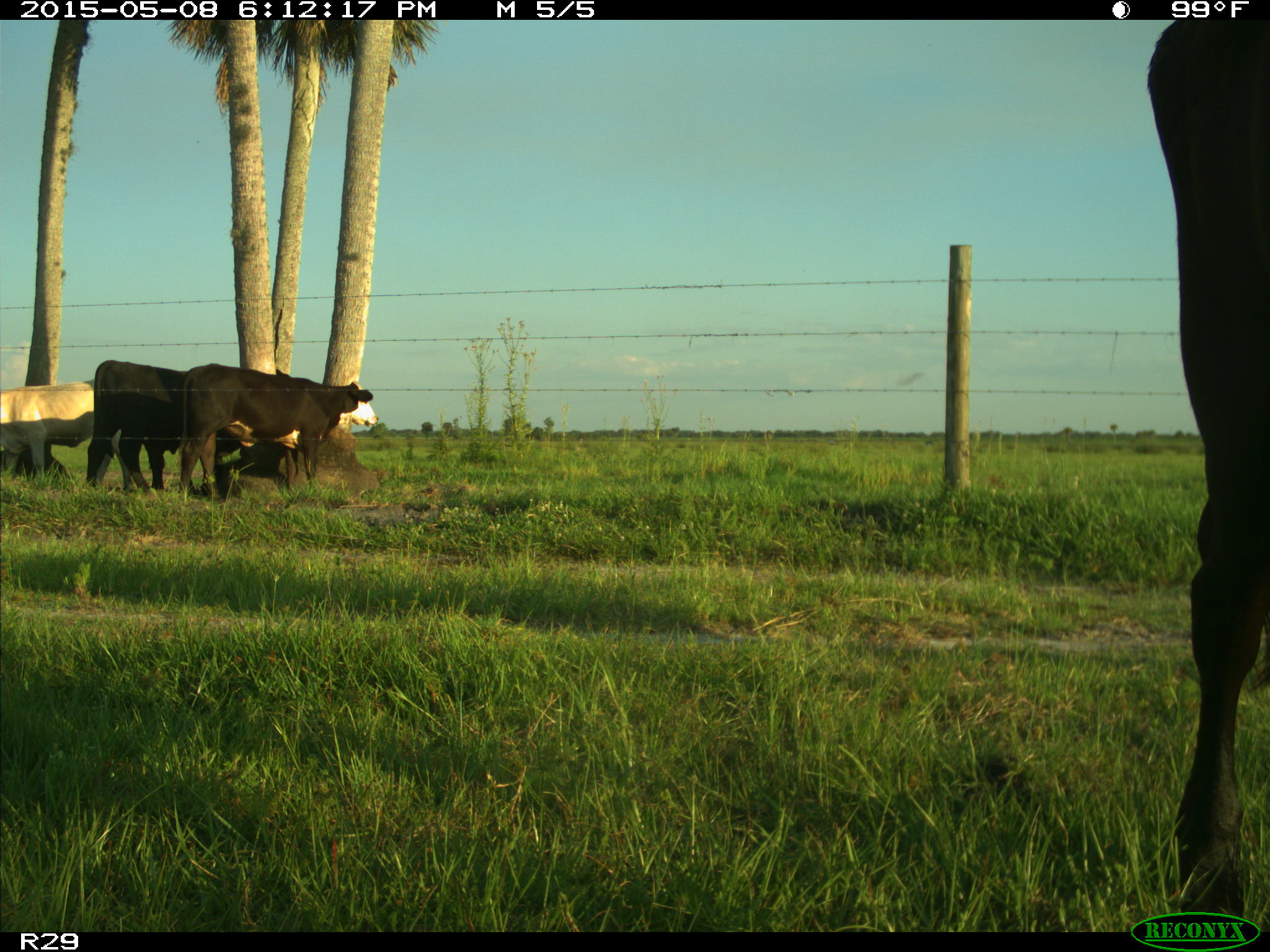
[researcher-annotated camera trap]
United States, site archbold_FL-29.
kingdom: Animalia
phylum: Chordata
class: Mammalia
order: Artiodactyla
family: Bovidae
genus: Bos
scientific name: Bos taurus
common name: domestic cow